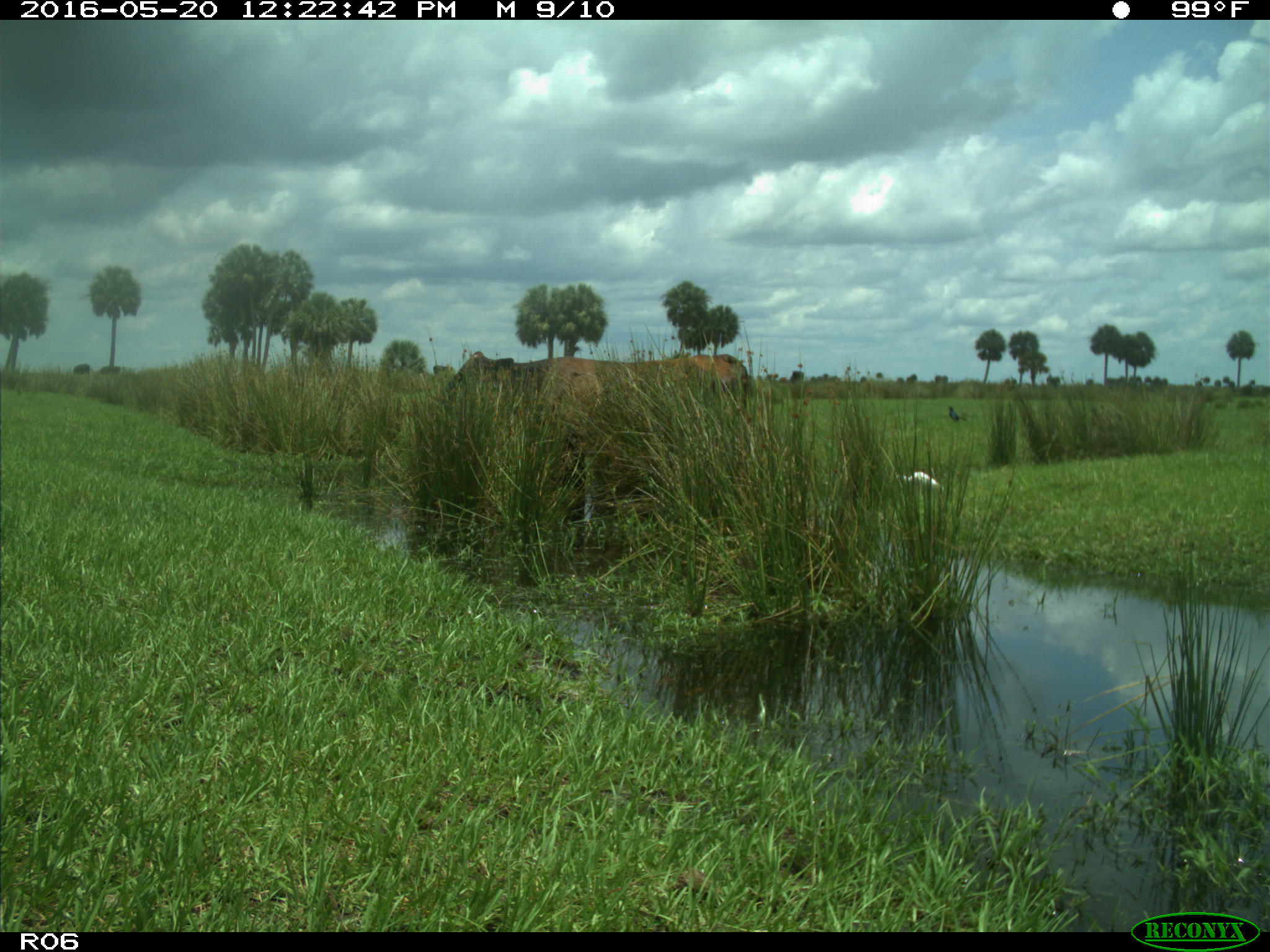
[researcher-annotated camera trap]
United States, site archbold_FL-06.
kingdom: Animalia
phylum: Chordata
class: Mammalia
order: Artiodactyla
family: Bovidae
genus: Bos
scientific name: Bos taurus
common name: domestic cow